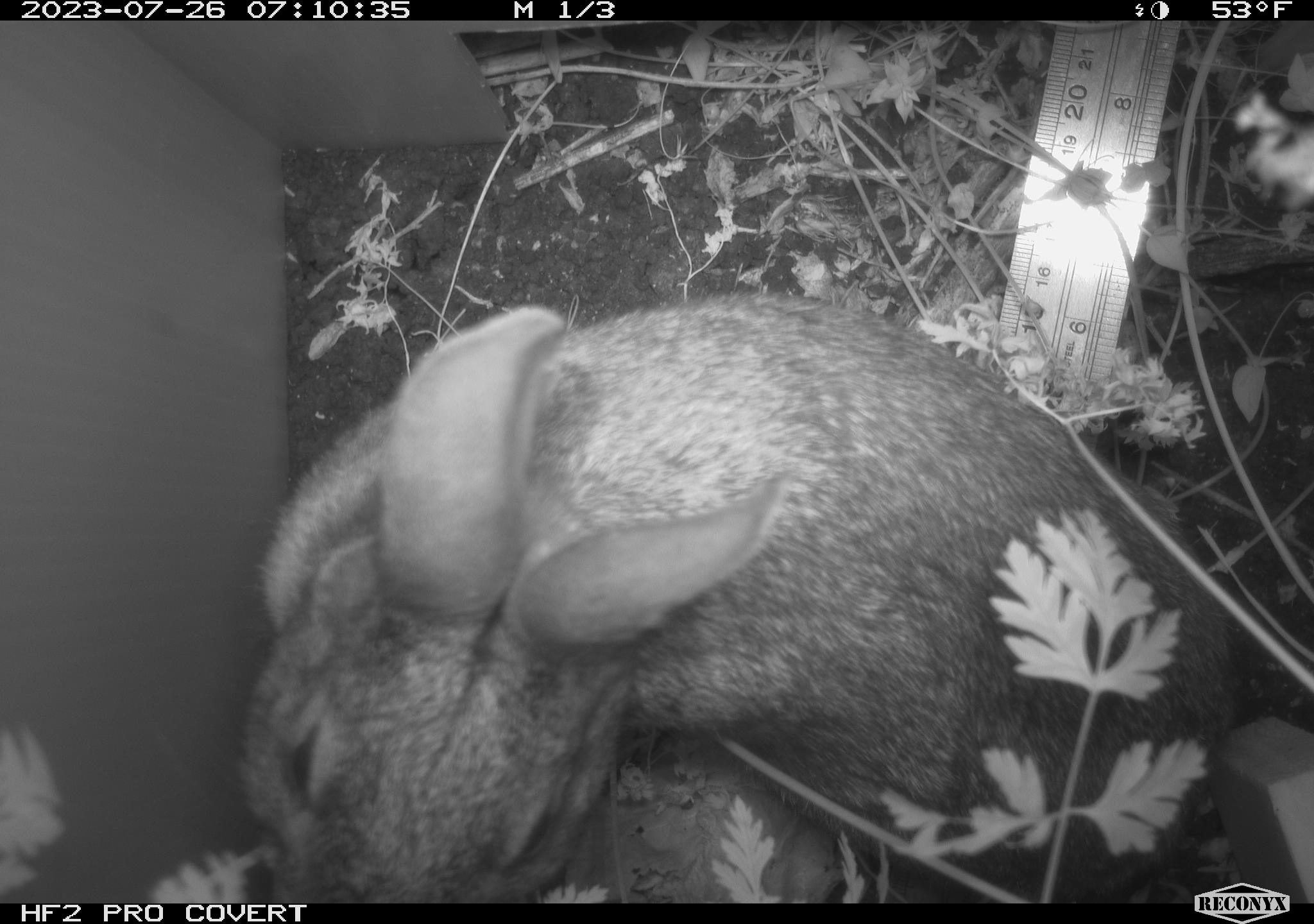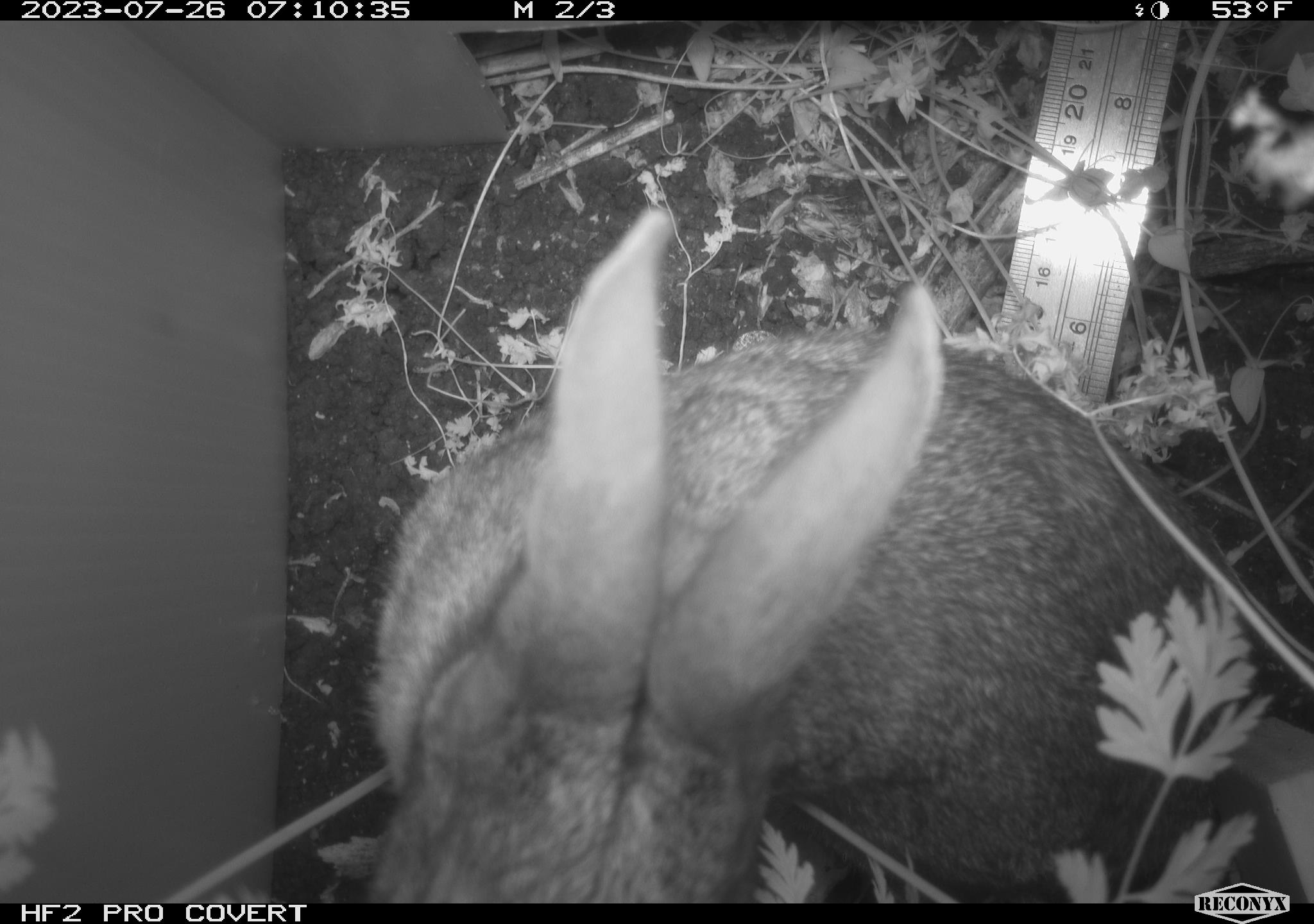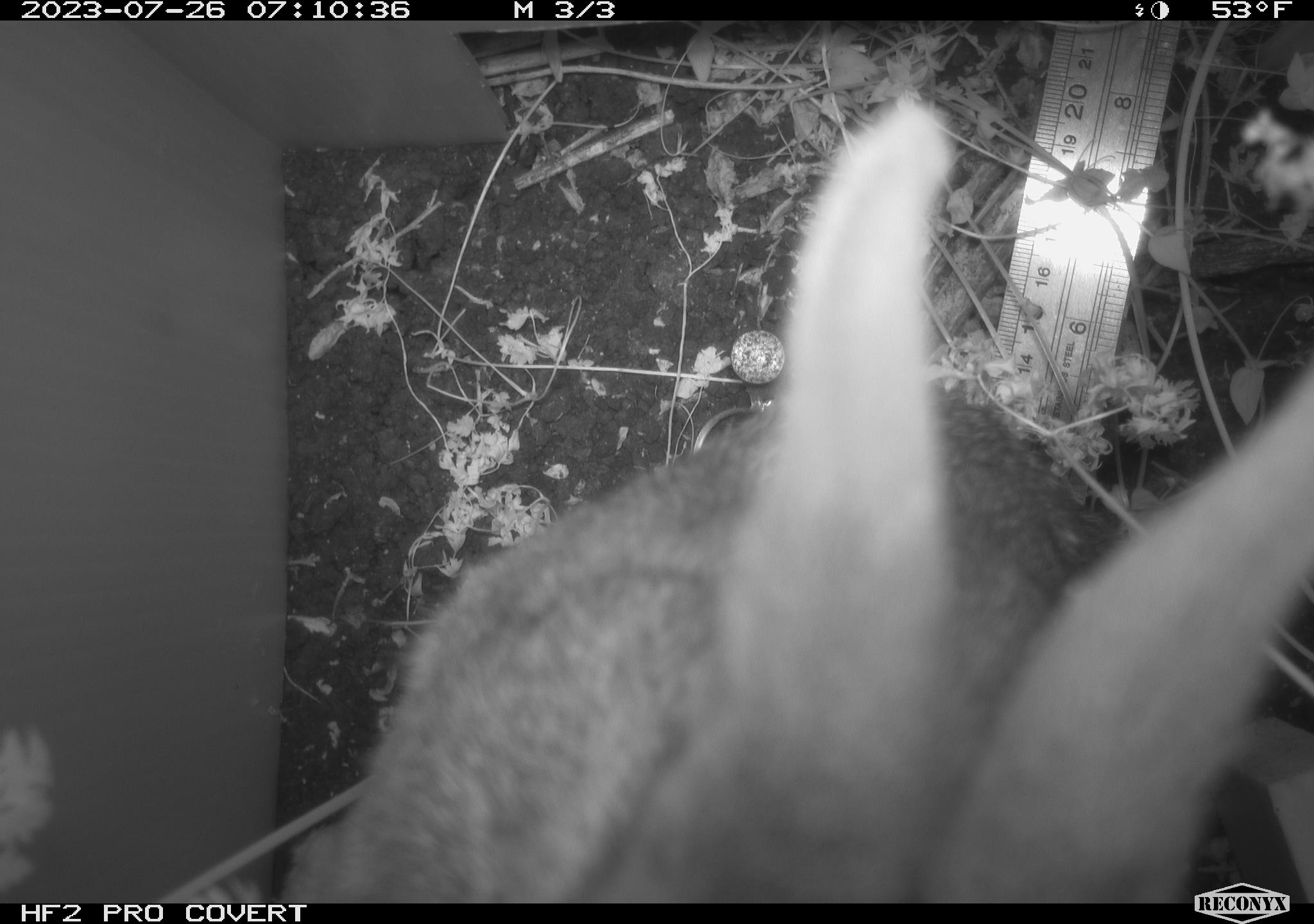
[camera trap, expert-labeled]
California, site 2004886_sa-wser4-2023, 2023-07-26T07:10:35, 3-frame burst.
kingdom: Animalia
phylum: Chordata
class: Mammalia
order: Lagomorpha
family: Leporidae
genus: Sylvilagus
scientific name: Sylvilagus bachmani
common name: brush rabbit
Brush rabbit (Sylvilagus bachmani).